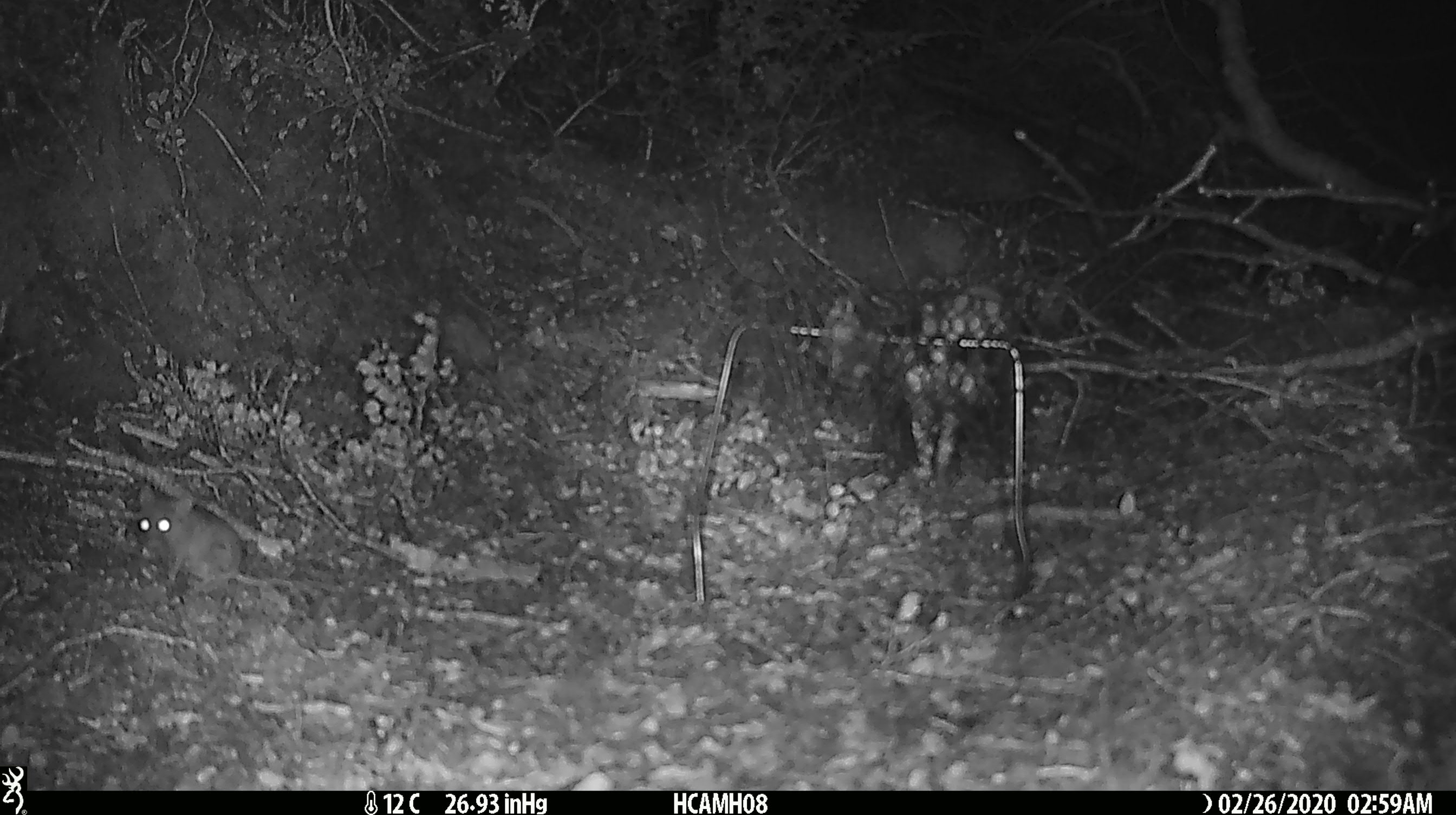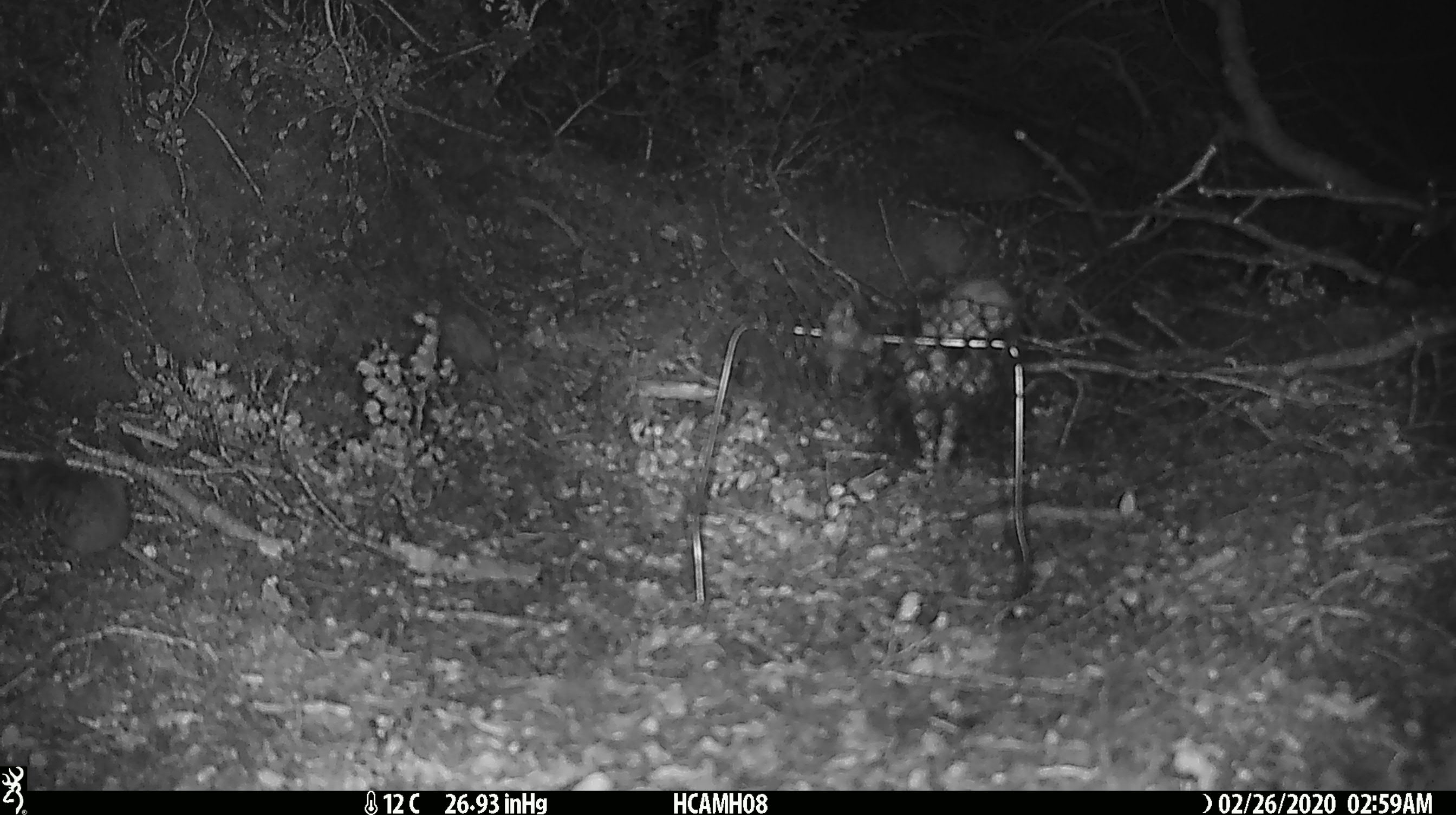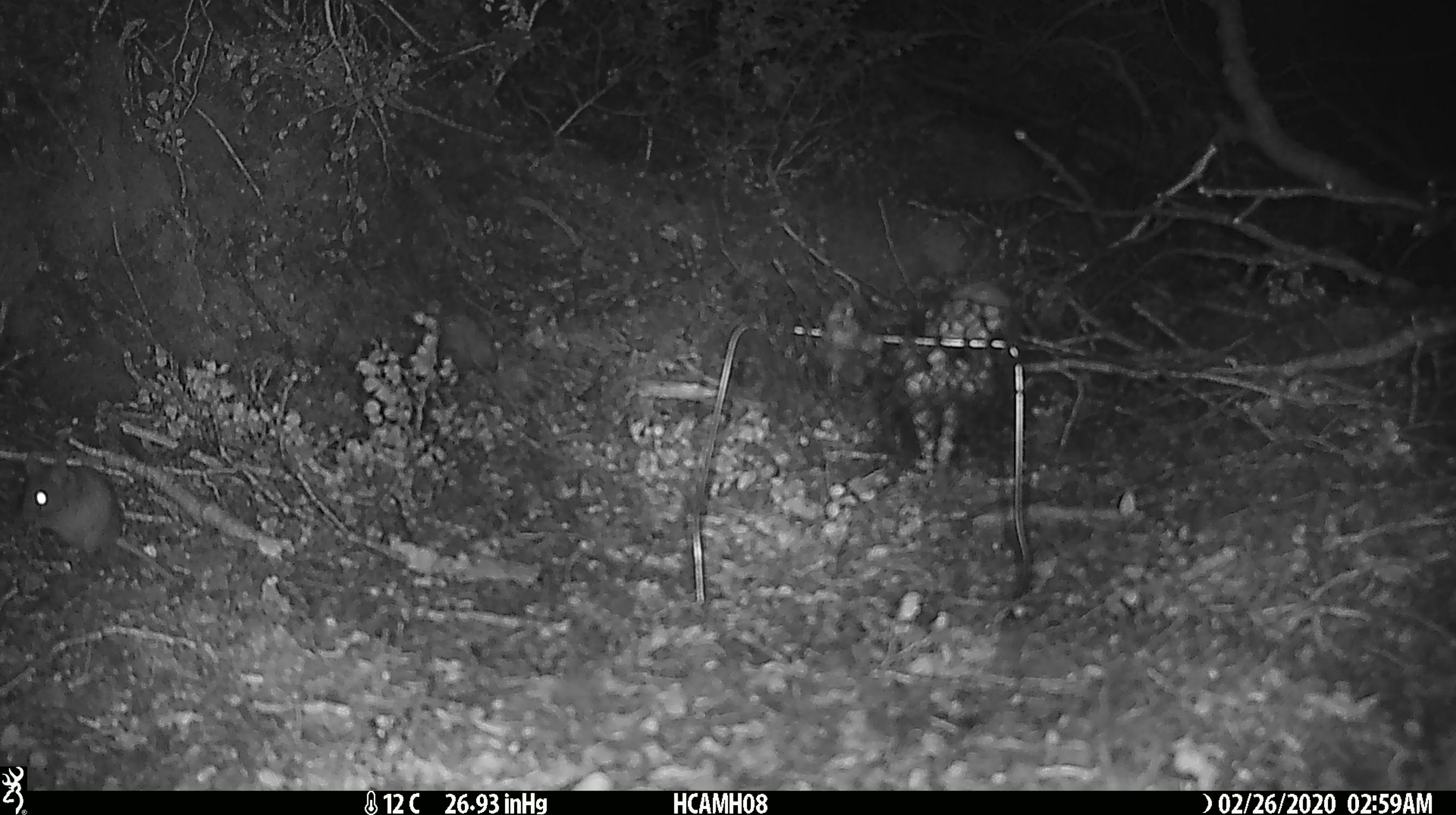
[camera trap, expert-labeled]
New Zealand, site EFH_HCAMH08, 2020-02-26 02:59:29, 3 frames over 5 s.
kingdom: Animalia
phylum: Chordata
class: Mammalia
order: Rodentia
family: Muridae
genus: Mus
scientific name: Mus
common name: mouse